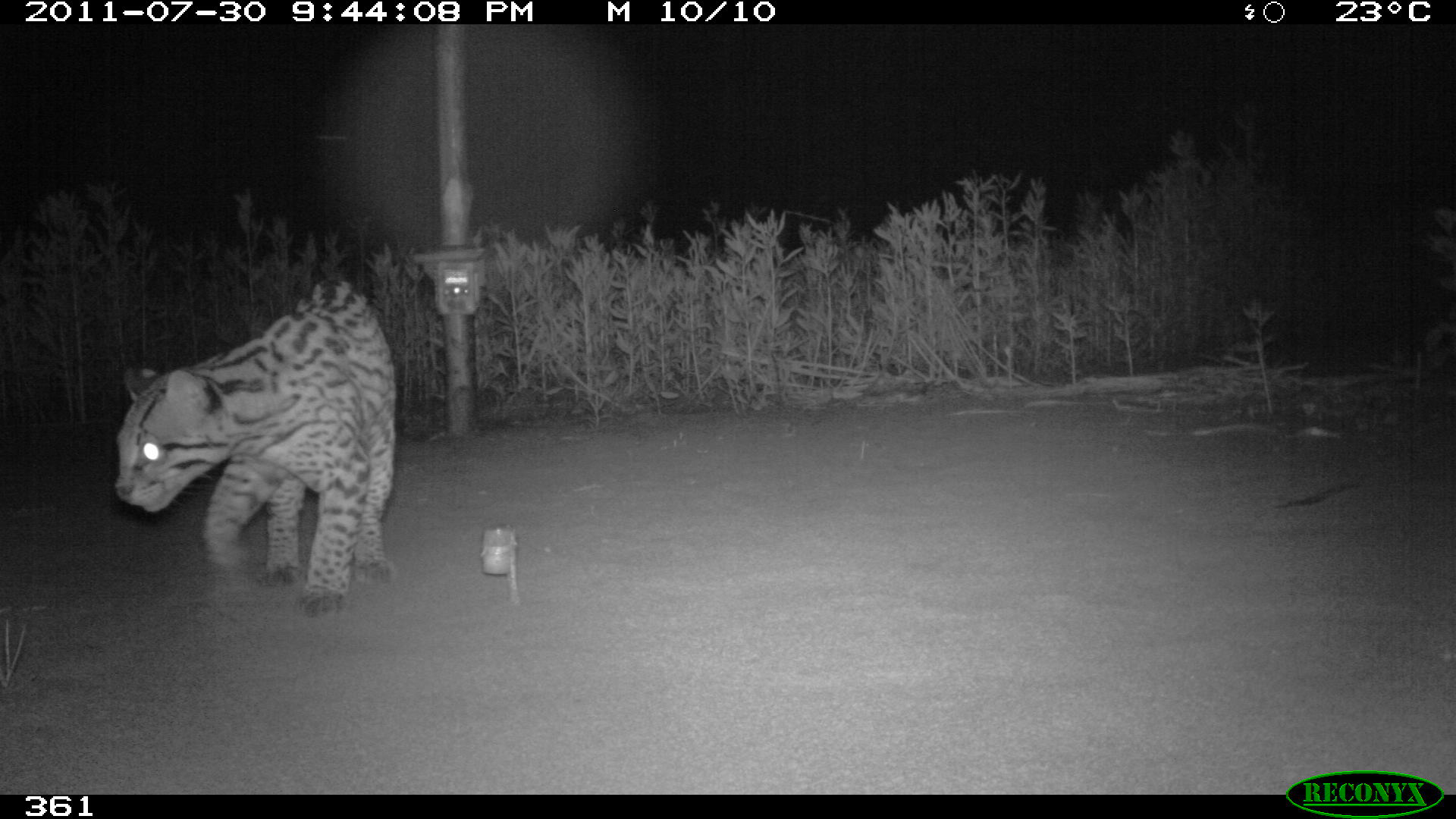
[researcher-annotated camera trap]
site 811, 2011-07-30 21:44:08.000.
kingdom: Animalia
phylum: Chordata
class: Mammalia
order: Carnivora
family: Felidae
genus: Leopardus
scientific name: Leopardus pardalis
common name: ocelot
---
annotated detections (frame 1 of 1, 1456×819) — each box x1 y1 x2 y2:
leopardus pardalis: 113 277 397 615